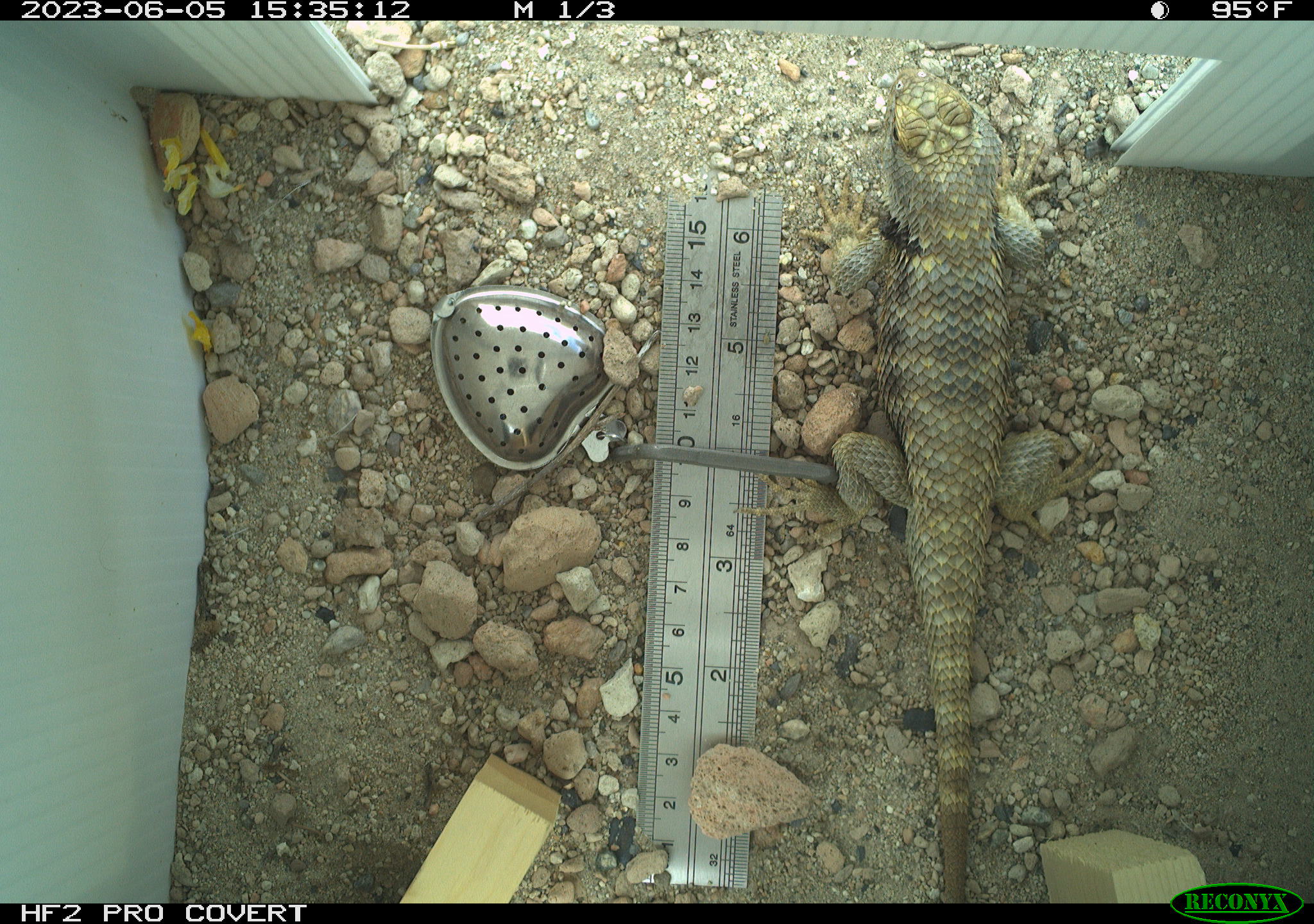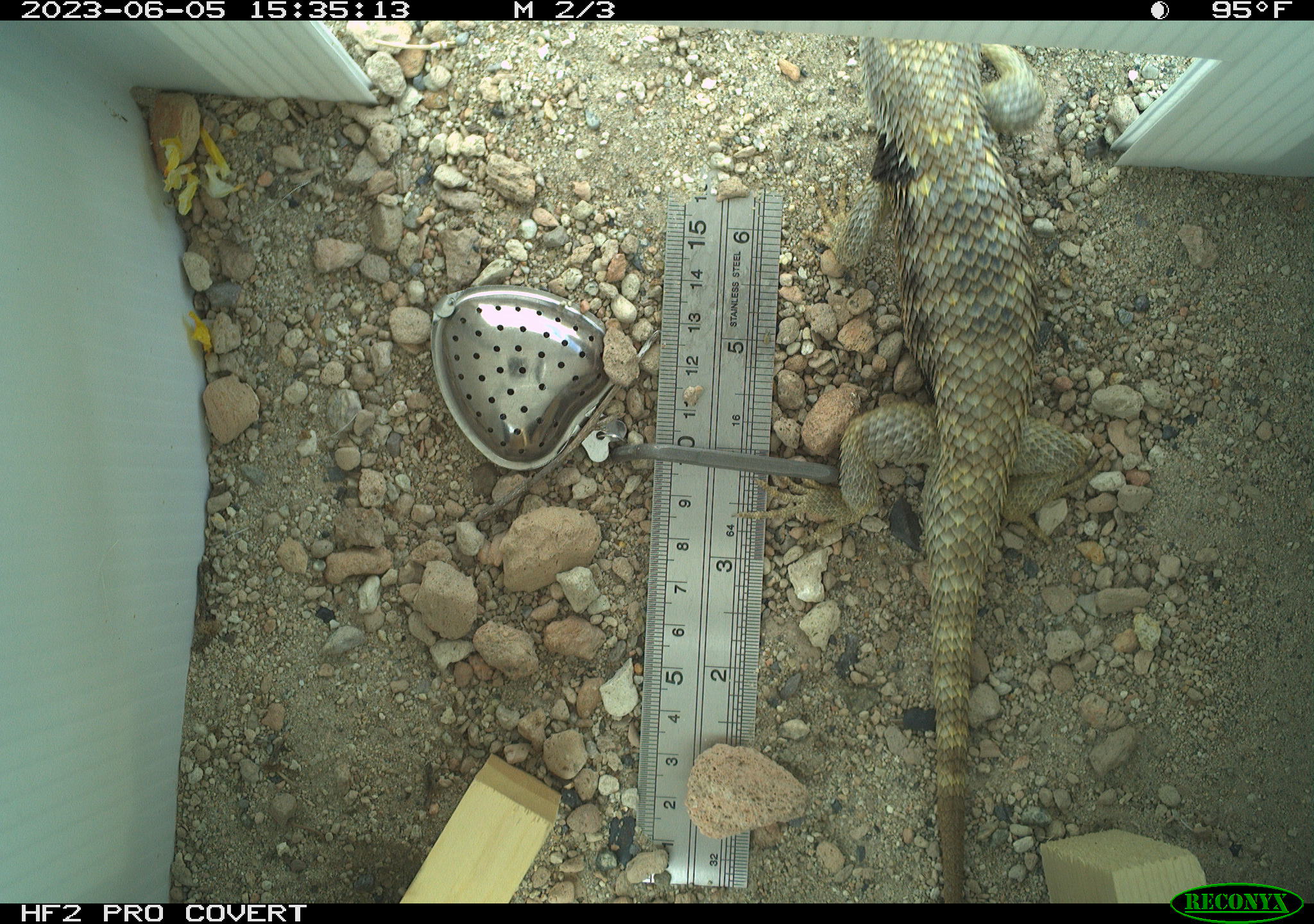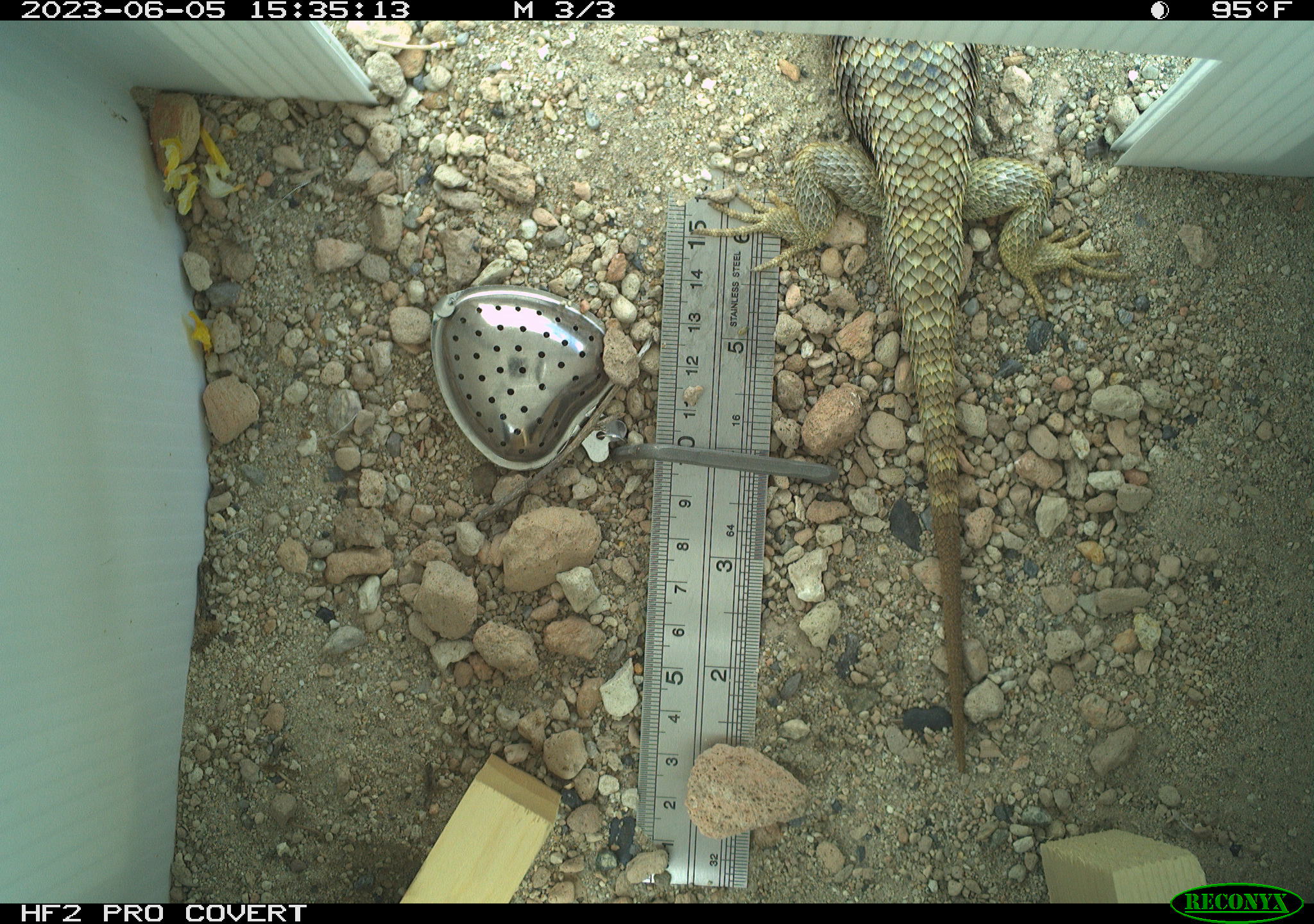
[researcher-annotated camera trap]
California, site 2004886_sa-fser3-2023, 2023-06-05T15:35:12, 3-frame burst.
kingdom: Animalia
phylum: Chordata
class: Reptilia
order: Squamata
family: Phrynosomatidae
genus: Sceloporus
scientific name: Sceloporus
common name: spiny lizards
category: sceloporus species